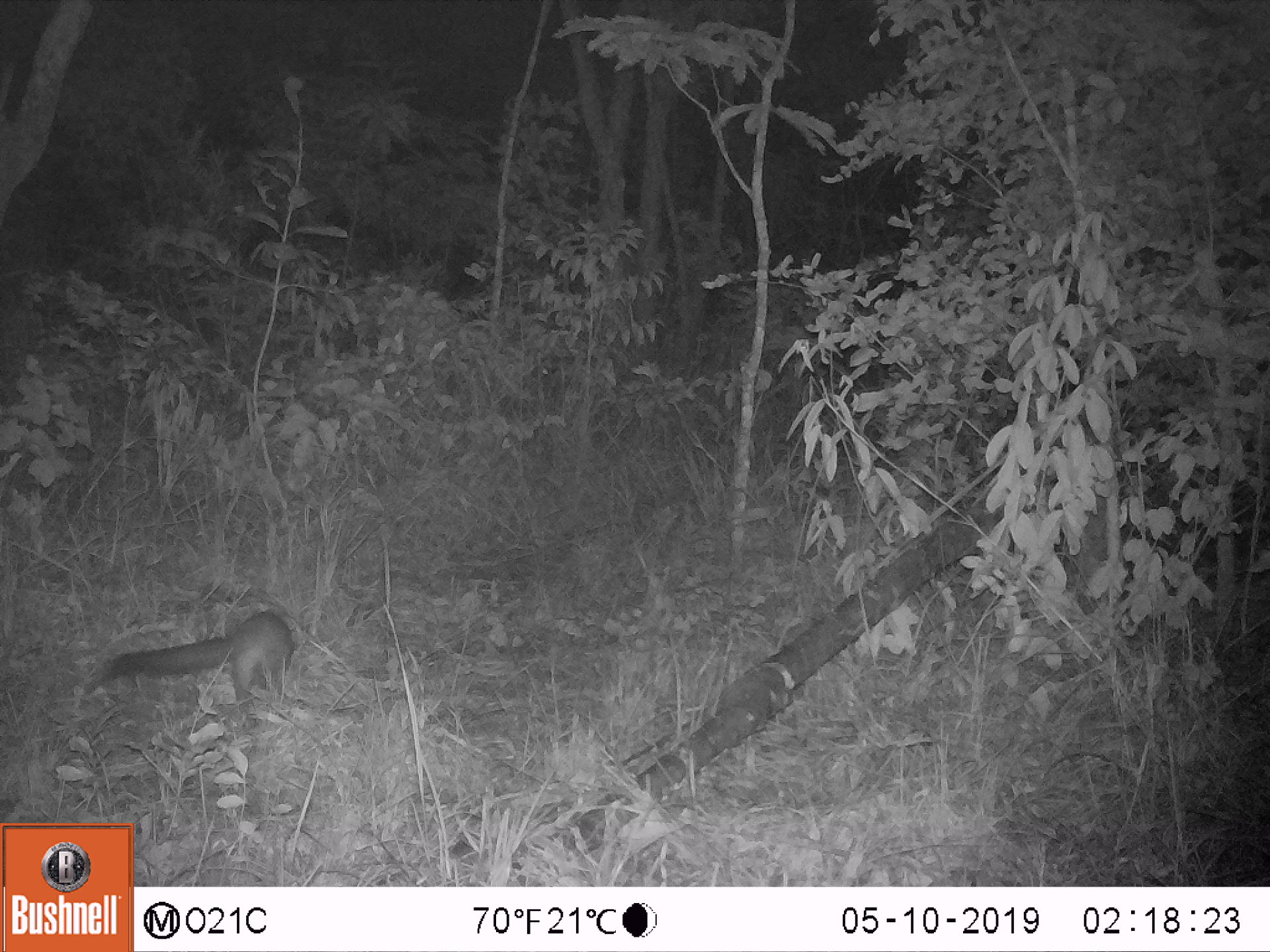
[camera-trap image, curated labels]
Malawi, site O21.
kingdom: Animalia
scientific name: Animalia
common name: other animal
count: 1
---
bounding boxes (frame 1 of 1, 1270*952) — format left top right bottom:
other animal: 98 606 311 714